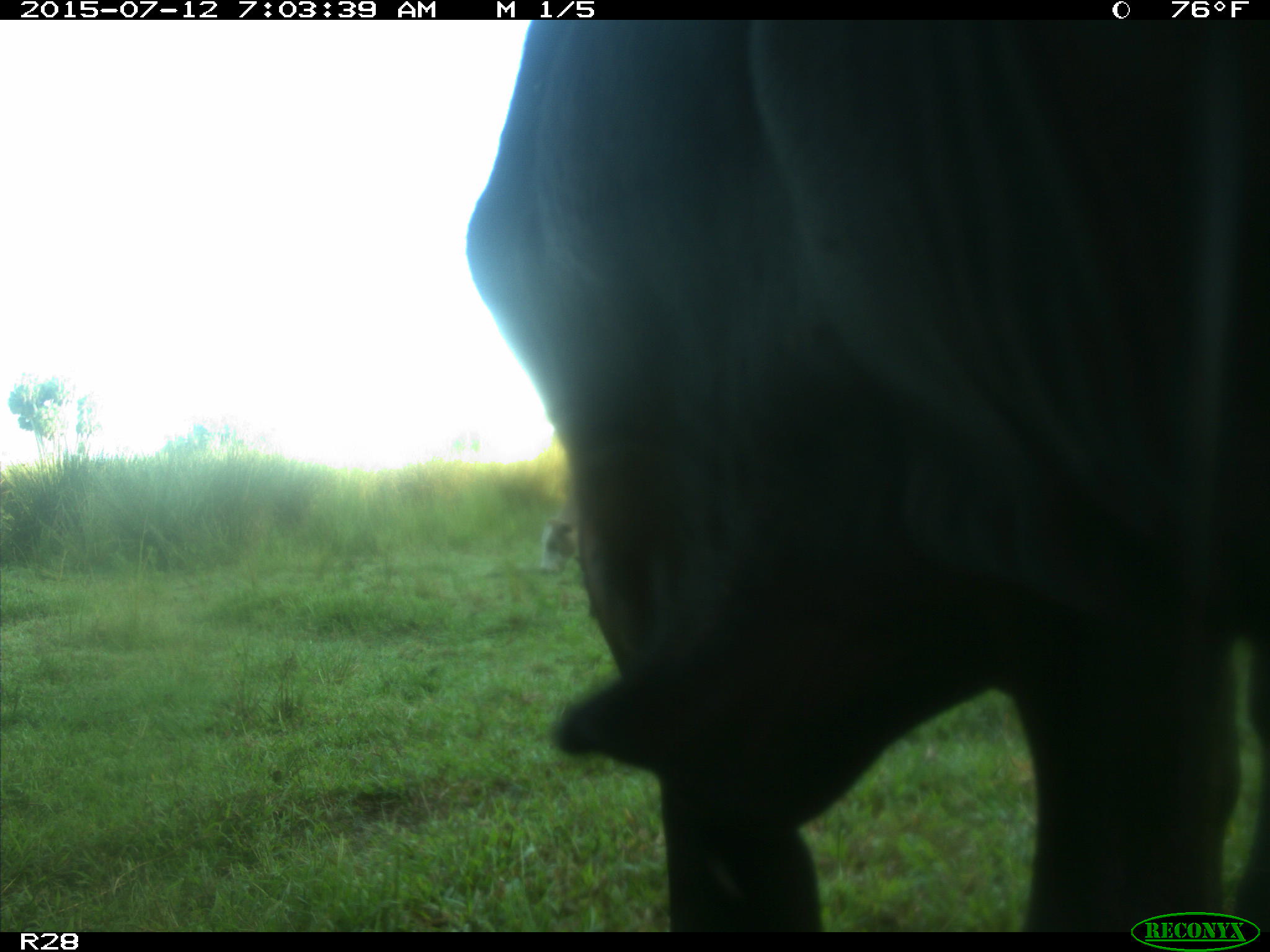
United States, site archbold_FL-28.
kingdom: Animalia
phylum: Chordata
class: Mammalia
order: Artiodactyla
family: Bovidae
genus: Bos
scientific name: Bos taurus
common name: domestic cow